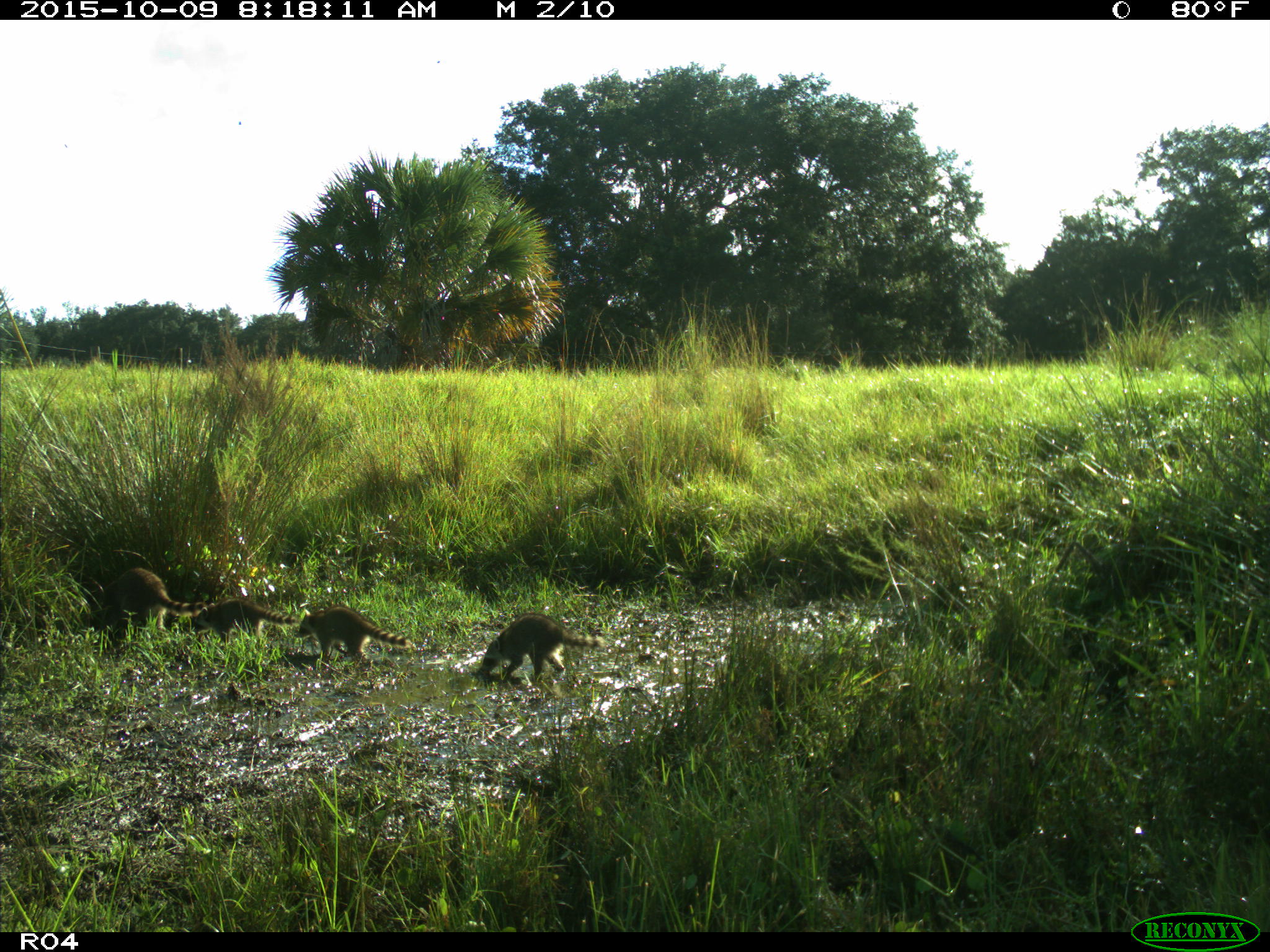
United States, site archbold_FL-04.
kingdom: Animalia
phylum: Chordata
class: Mammalia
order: Carnivora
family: Procyonidae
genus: Procyon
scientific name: Procyon lotor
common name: common raccoon